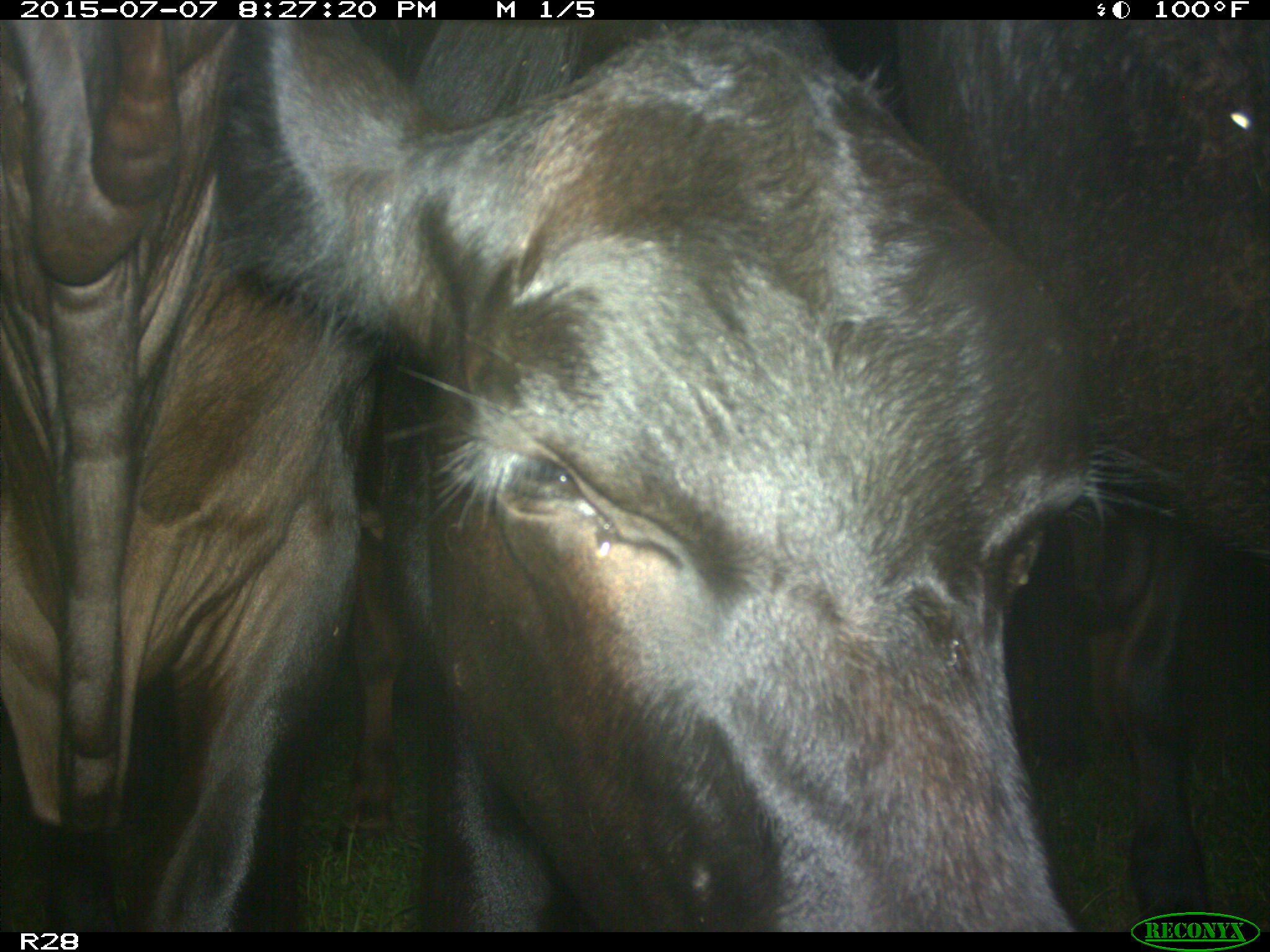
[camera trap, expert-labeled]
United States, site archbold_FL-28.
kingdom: Animalia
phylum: Chordata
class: Mammalia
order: Artiodactyla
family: Bovidae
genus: Bos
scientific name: Bos taurus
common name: domestic cow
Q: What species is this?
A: Bos taurus (domestic cow).